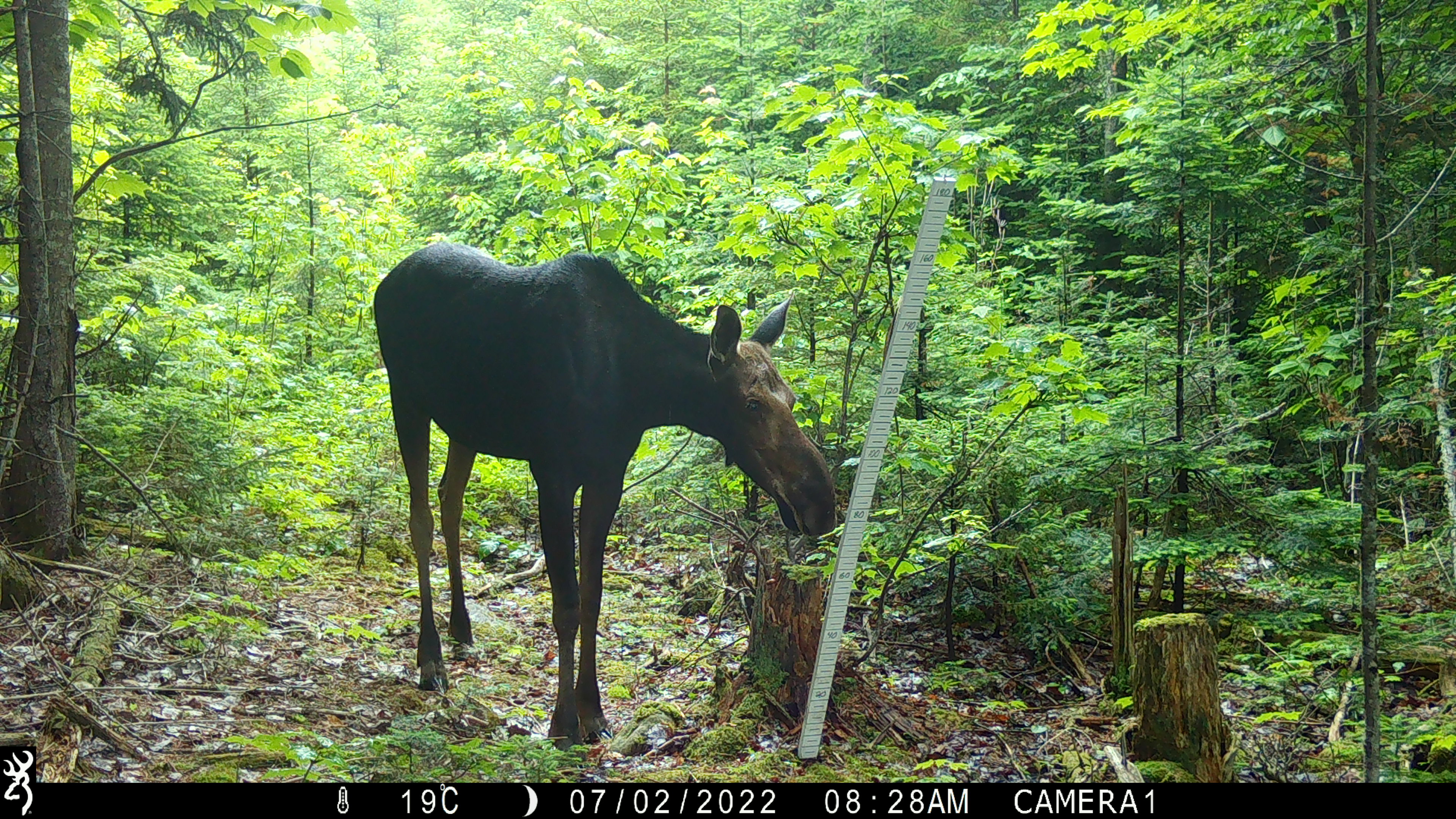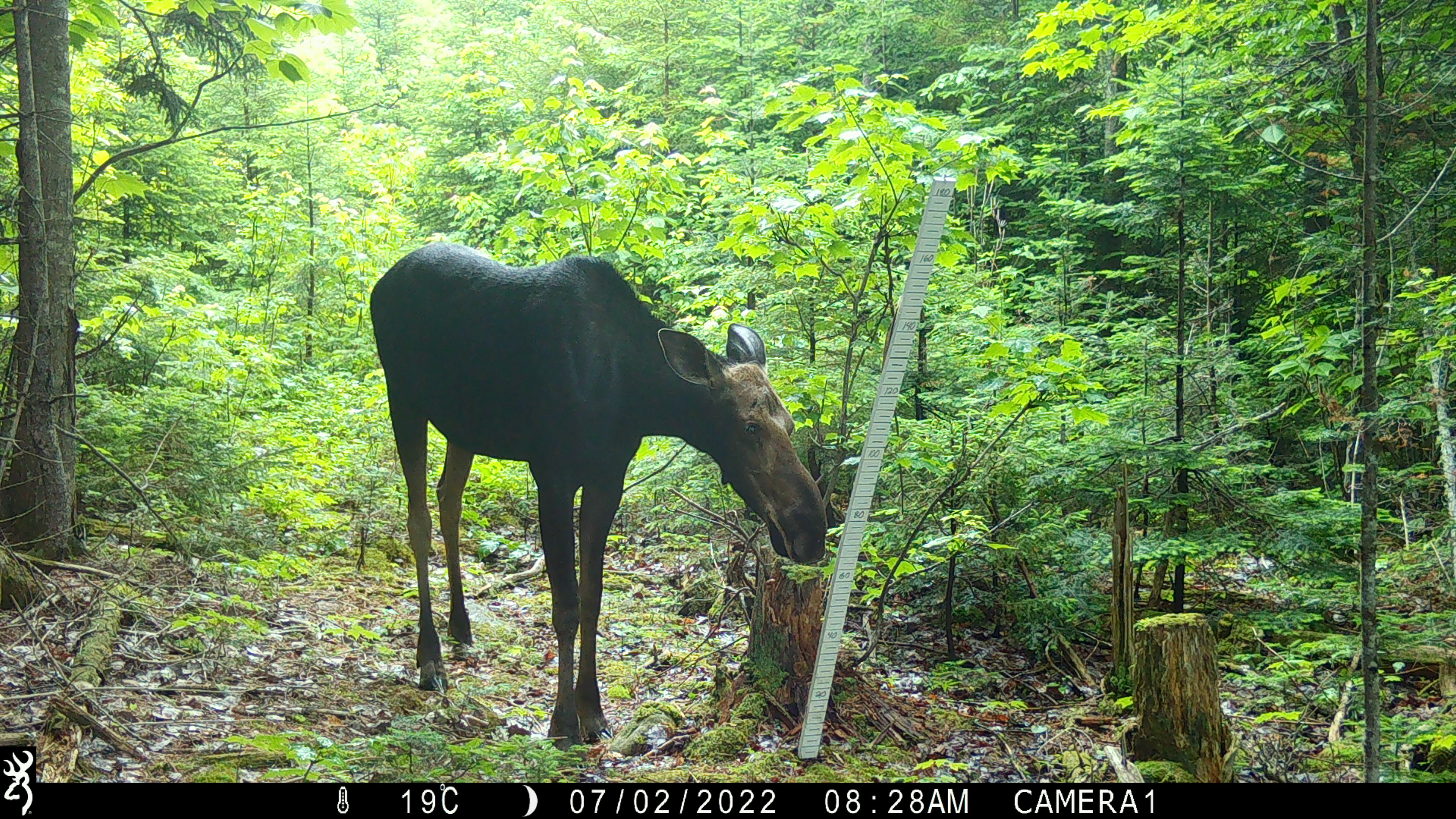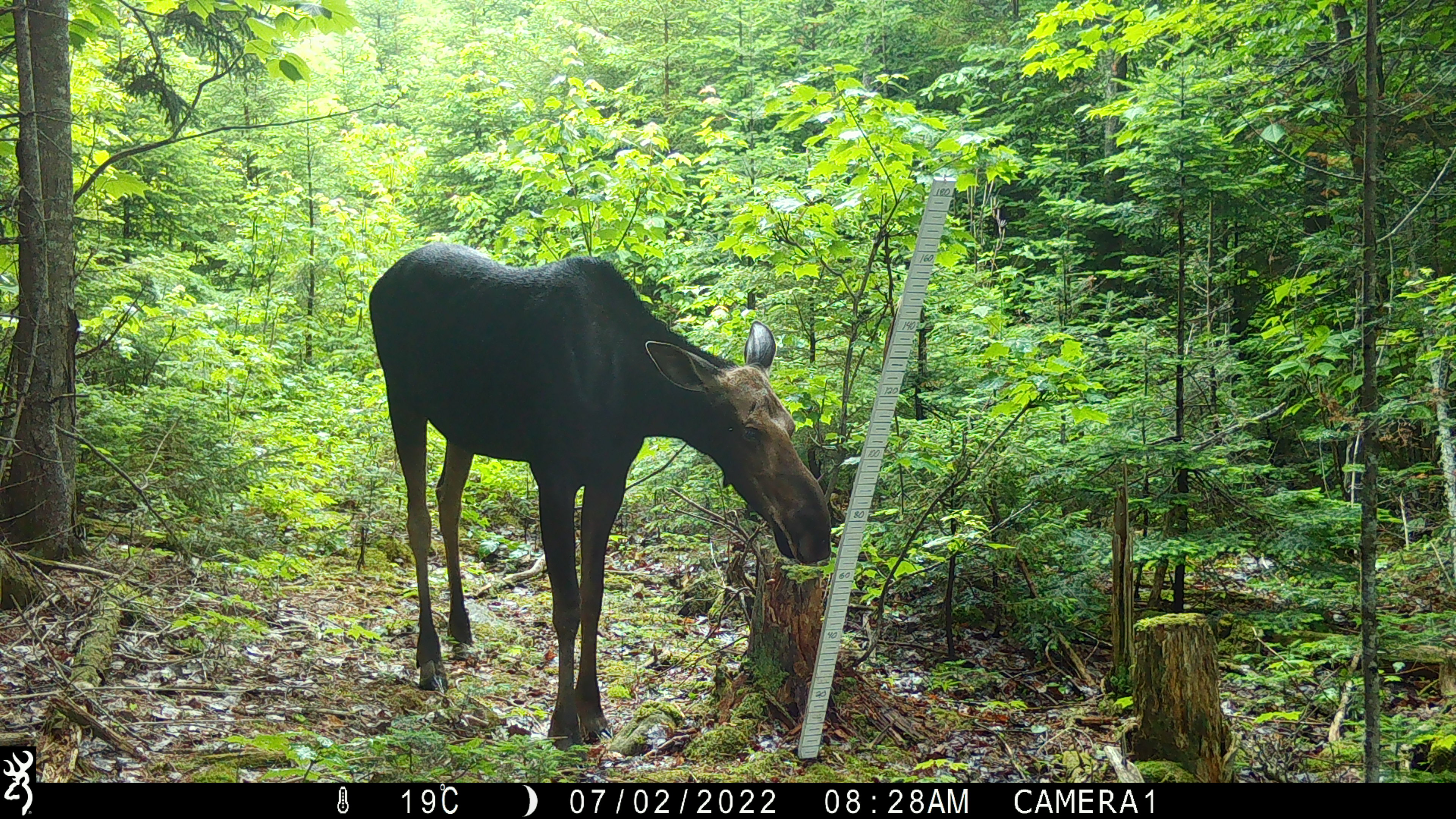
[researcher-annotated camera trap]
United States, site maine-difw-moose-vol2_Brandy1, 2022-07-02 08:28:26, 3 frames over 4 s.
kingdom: Animalia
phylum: Chordata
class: Mammalia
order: Artiodactyla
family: Cervidae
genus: Alces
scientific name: Alces alces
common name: moose